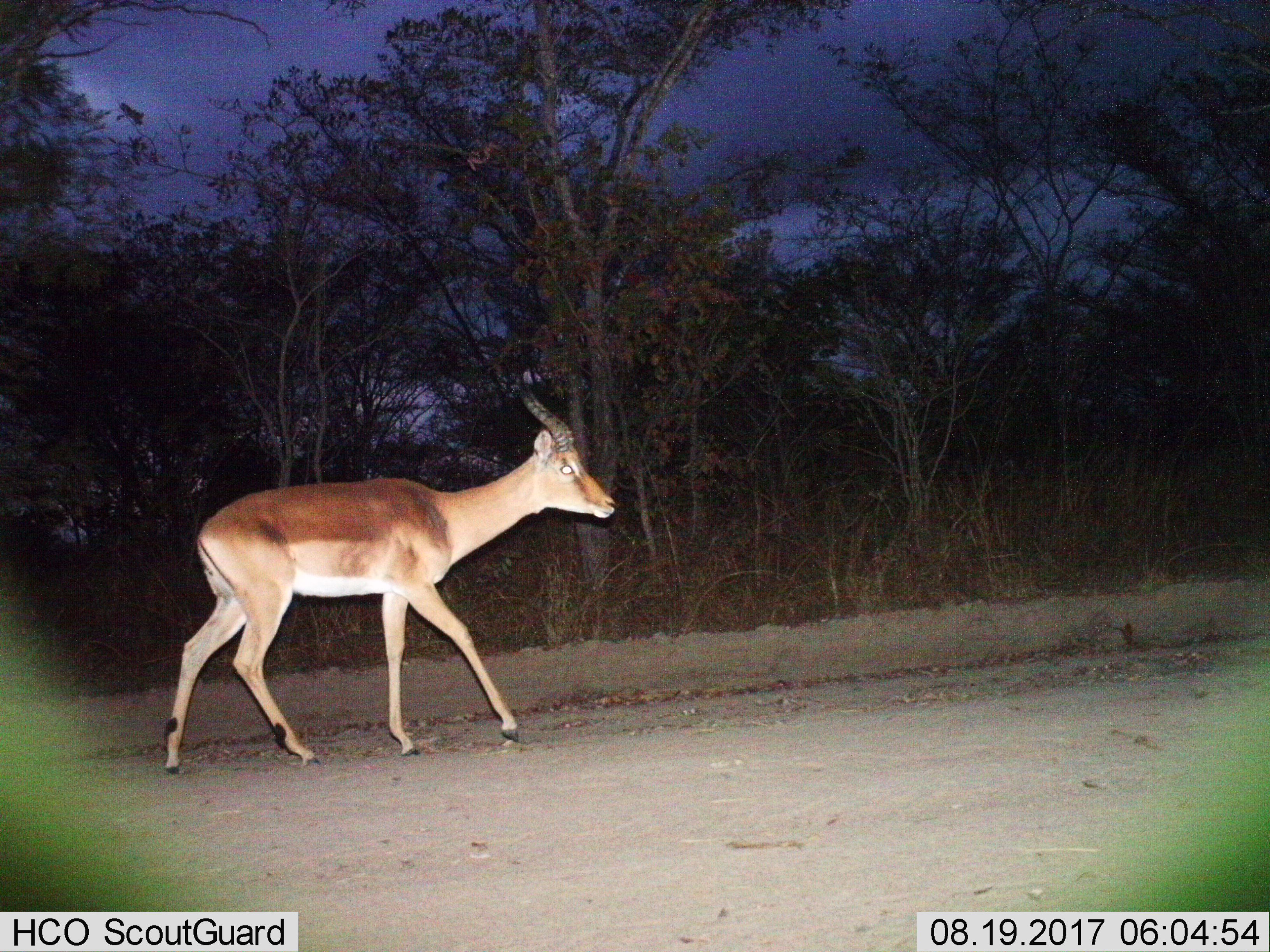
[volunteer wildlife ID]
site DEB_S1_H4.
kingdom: Animalia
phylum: Chordata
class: Mammalia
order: Artiodactyla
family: Bovidae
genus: Aepyceros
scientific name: Aepyceros melampus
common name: impala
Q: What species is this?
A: Impala (Aepyceros melampus).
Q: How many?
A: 1.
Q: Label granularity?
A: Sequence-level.